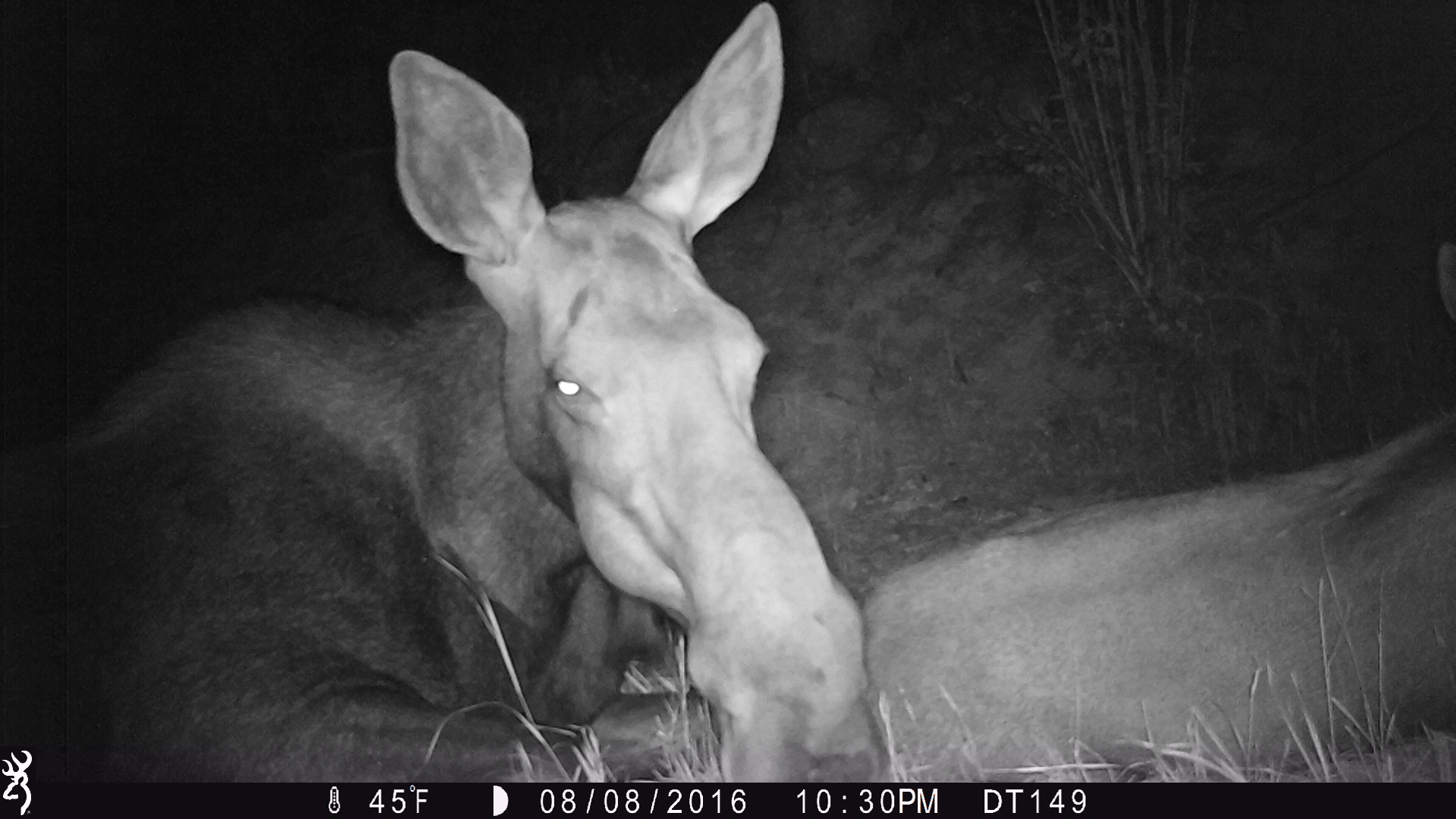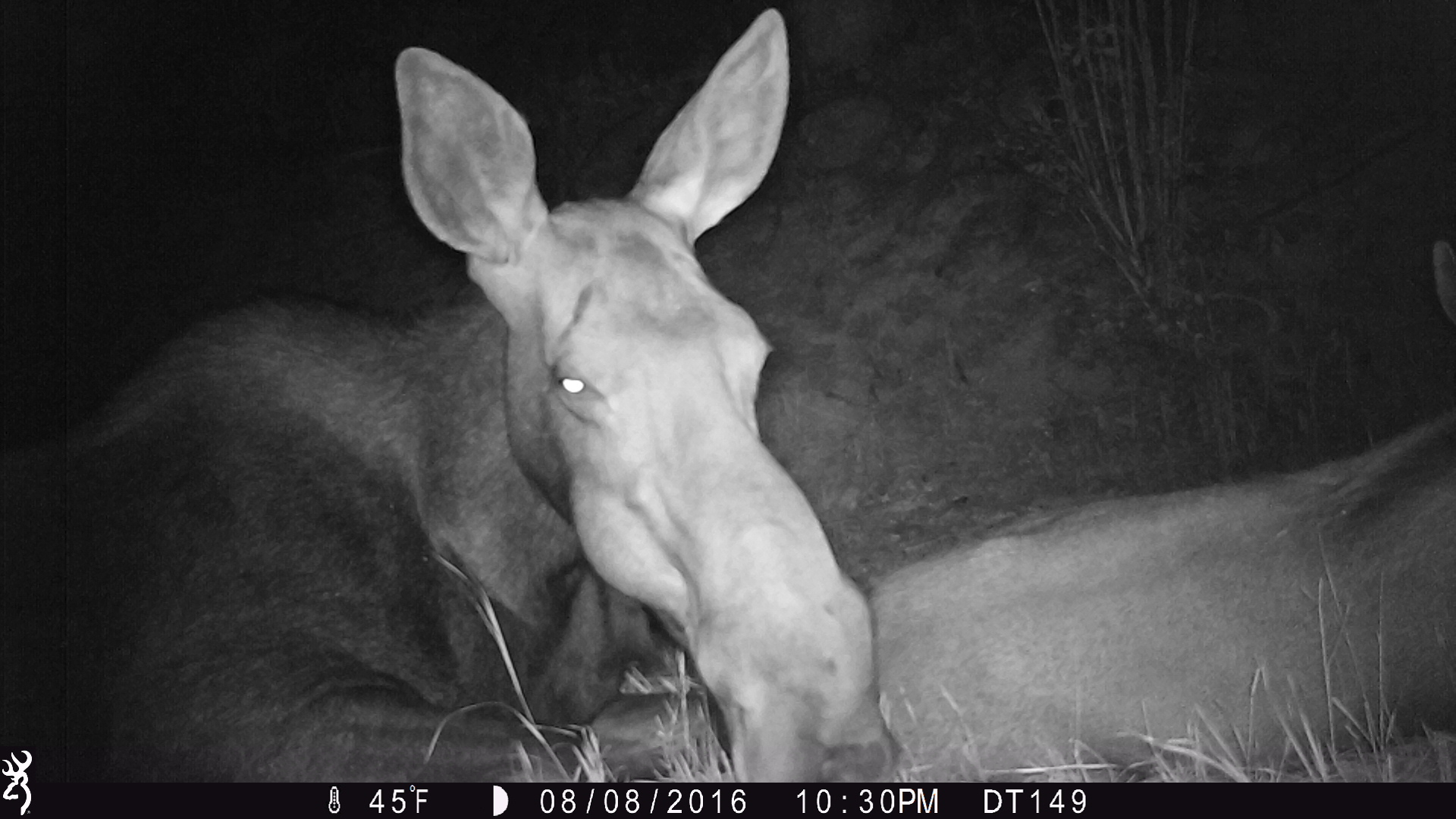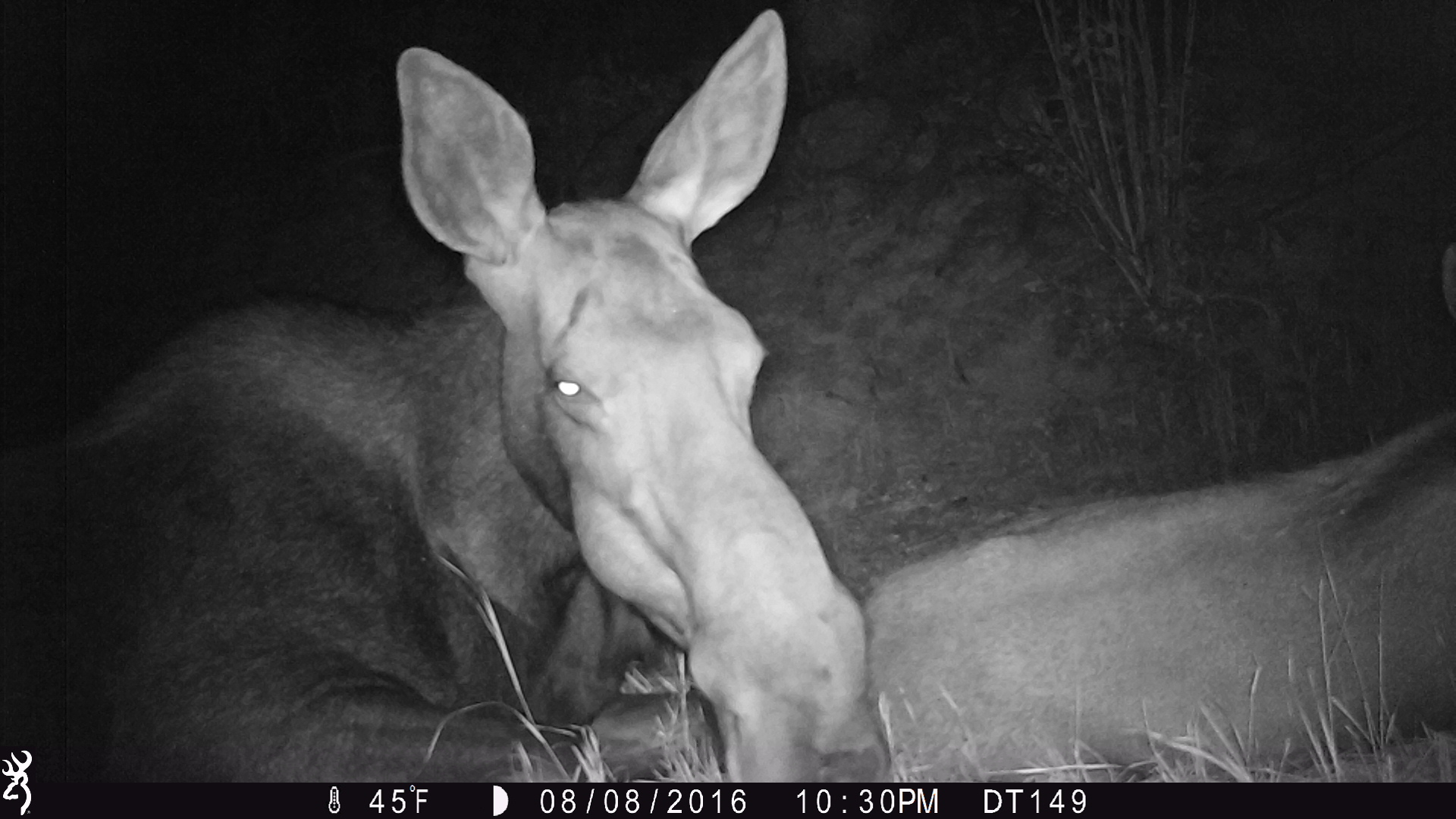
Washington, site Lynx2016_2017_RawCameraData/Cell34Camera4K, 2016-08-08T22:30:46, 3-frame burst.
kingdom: Animalia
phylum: Chordata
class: Mammalia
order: Artiodactyla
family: Cervidae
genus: Alces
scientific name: Alces alces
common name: moose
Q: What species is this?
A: Alces alces (moose).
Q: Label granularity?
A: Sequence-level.